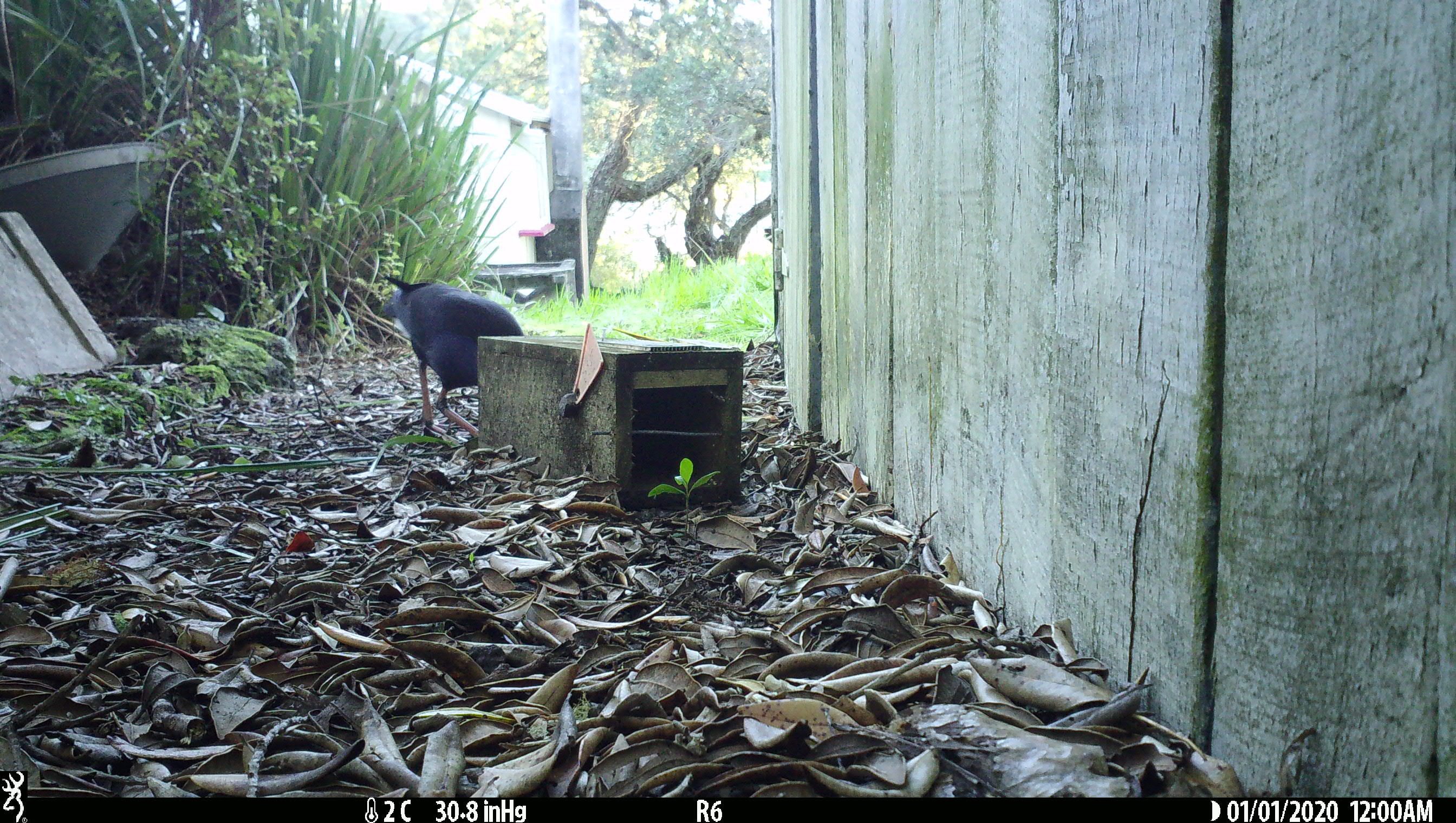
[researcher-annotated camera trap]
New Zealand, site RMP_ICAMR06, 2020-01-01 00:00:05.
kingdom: Animalia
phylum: Chordata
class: Aves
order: Gruiformes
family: Rallidae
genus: Porphyrio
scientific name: Porphyrio melanotus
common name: australasian swamphen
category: pukeko